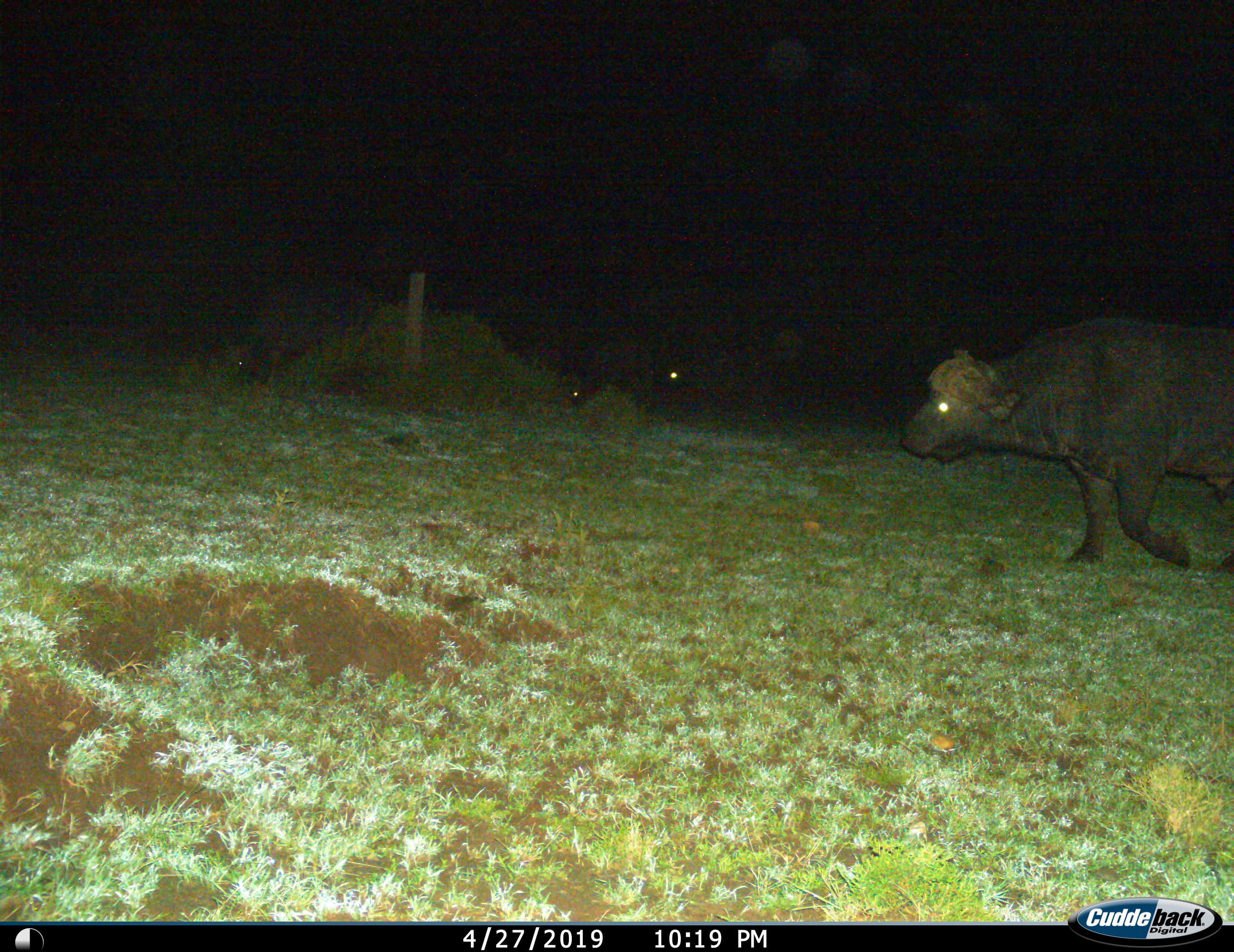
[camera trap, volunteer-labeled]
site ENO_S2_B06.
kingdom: Animalia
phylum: Chordata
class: Mammalia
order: Artiodactyla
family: Bovidae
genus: Syncerus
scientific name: Syncerus caffer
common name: african buffalo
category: buffalo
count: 1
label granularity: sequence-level